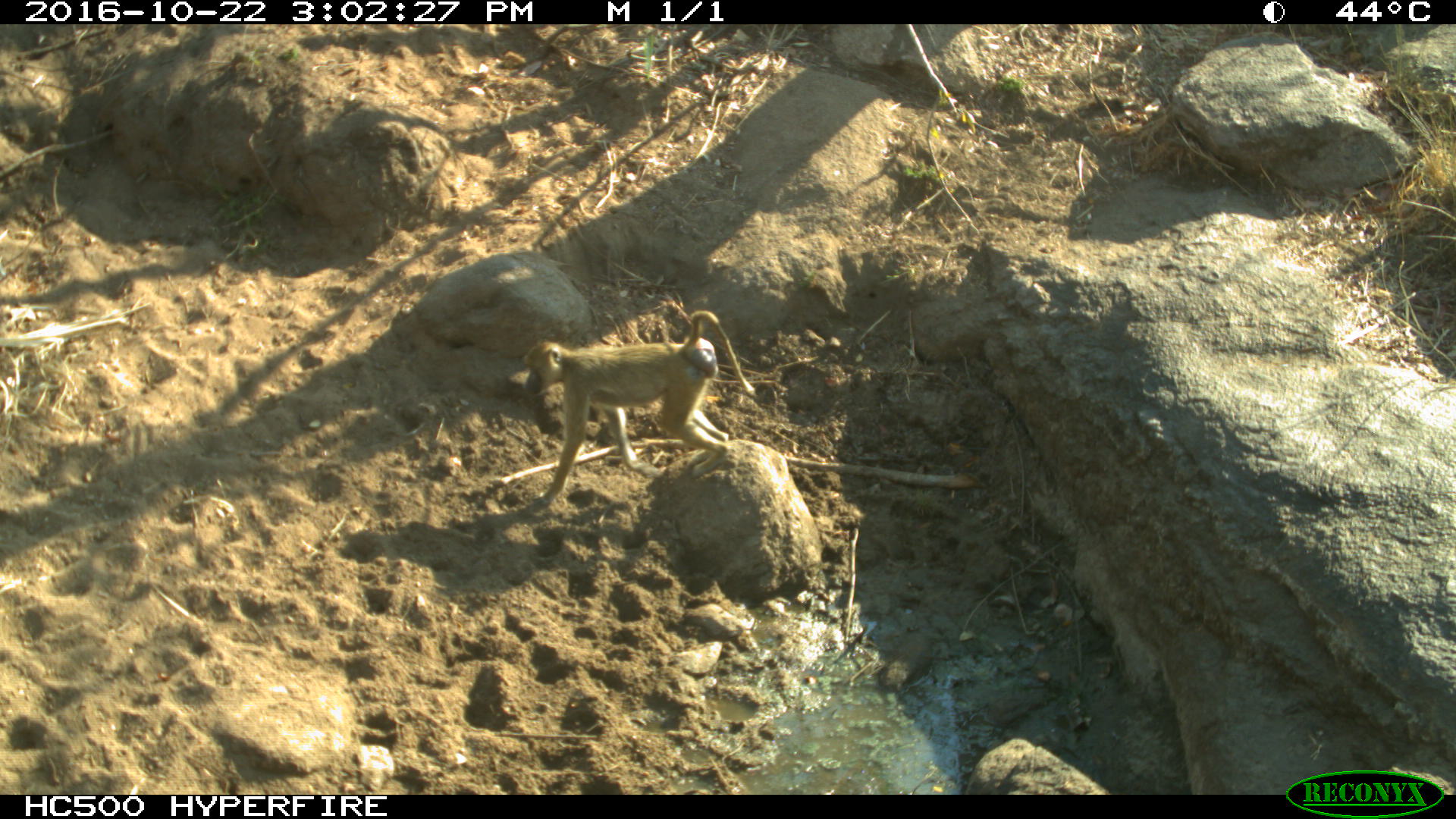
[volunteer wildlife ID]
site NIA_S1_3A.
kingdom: Animalia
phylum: Chordata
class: Mammalia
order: Primates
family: Cercopithecidae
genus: Papio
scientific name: Papio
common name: baboon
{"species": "baboon (Papio)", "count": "1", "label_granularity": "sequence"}